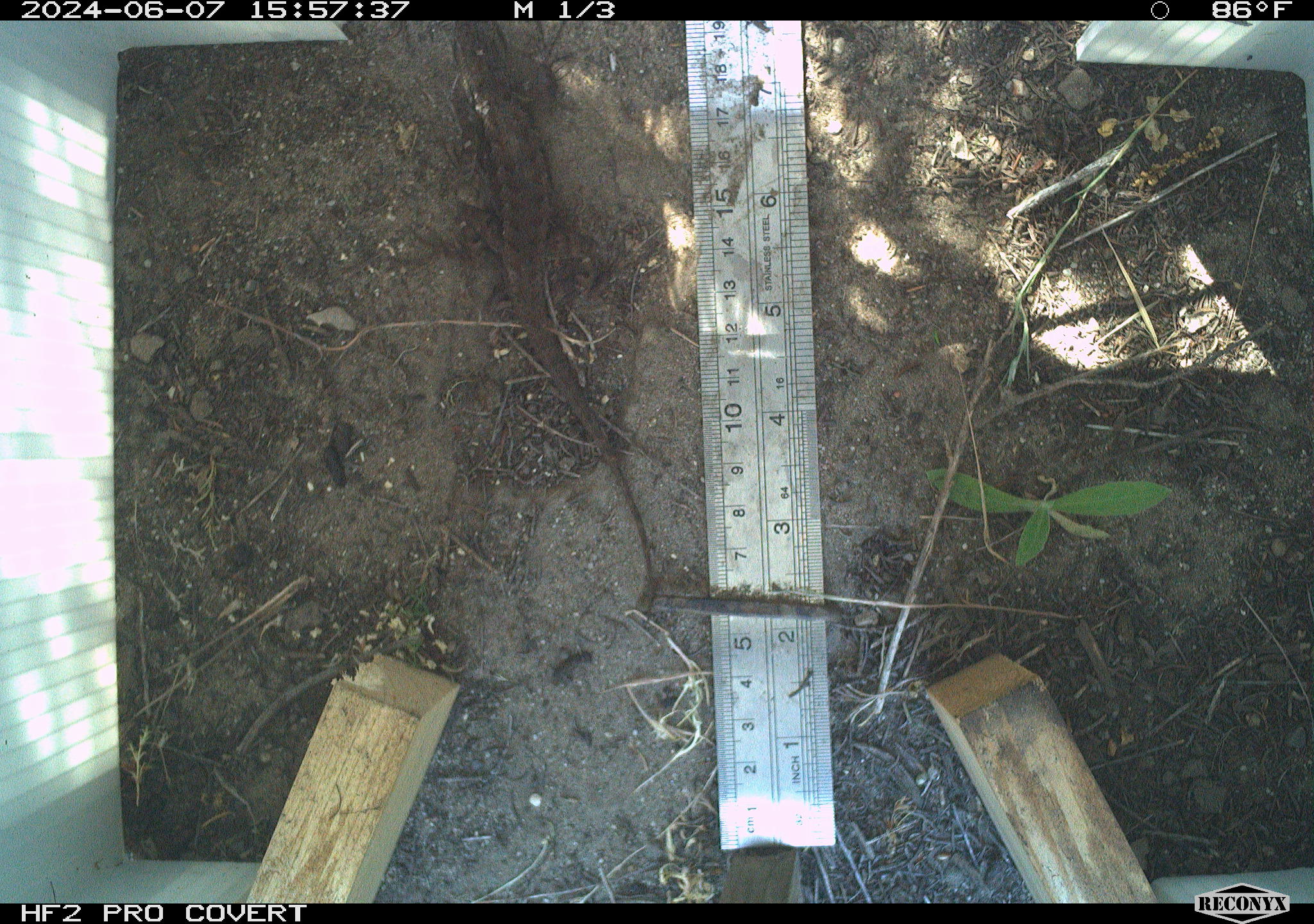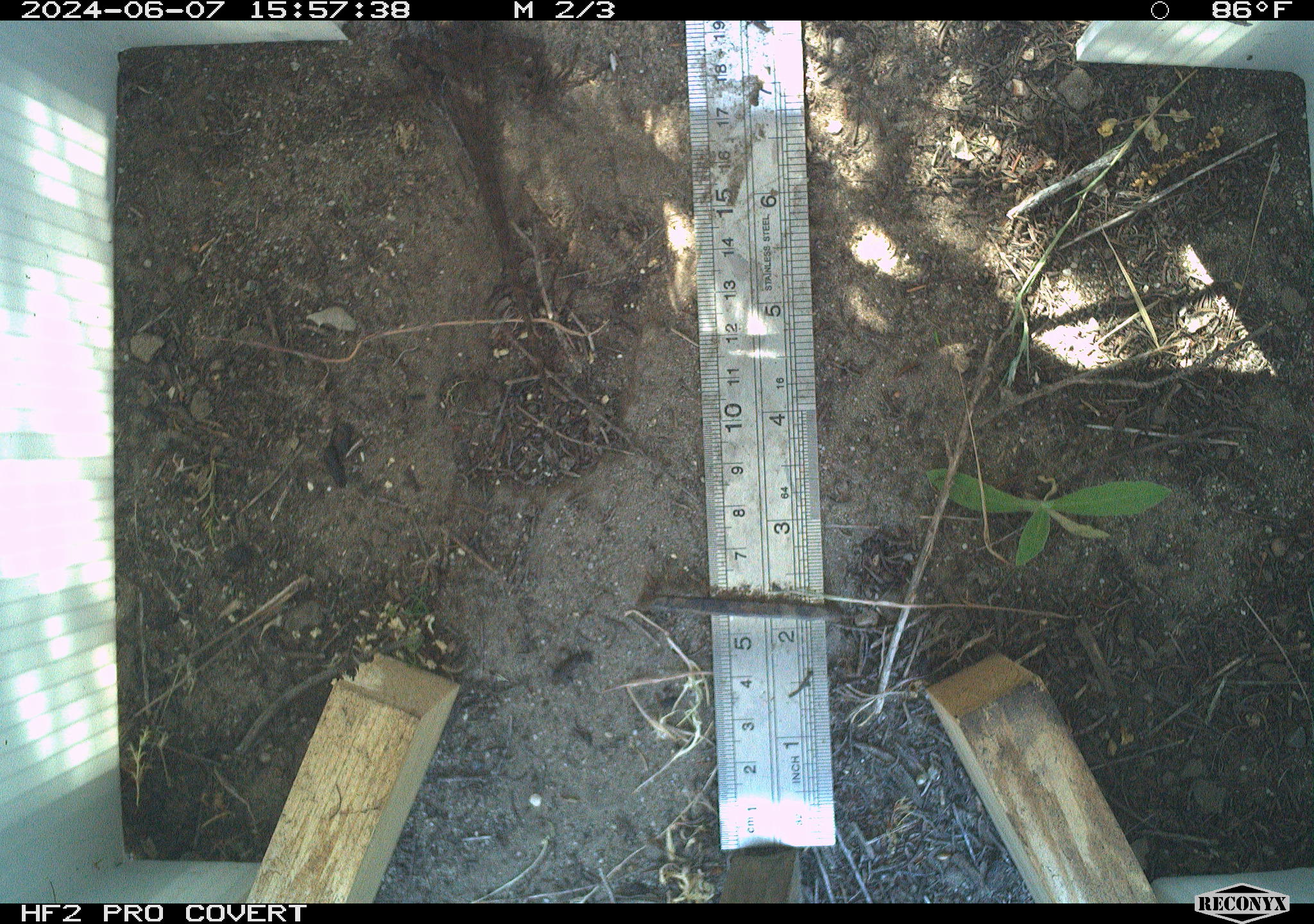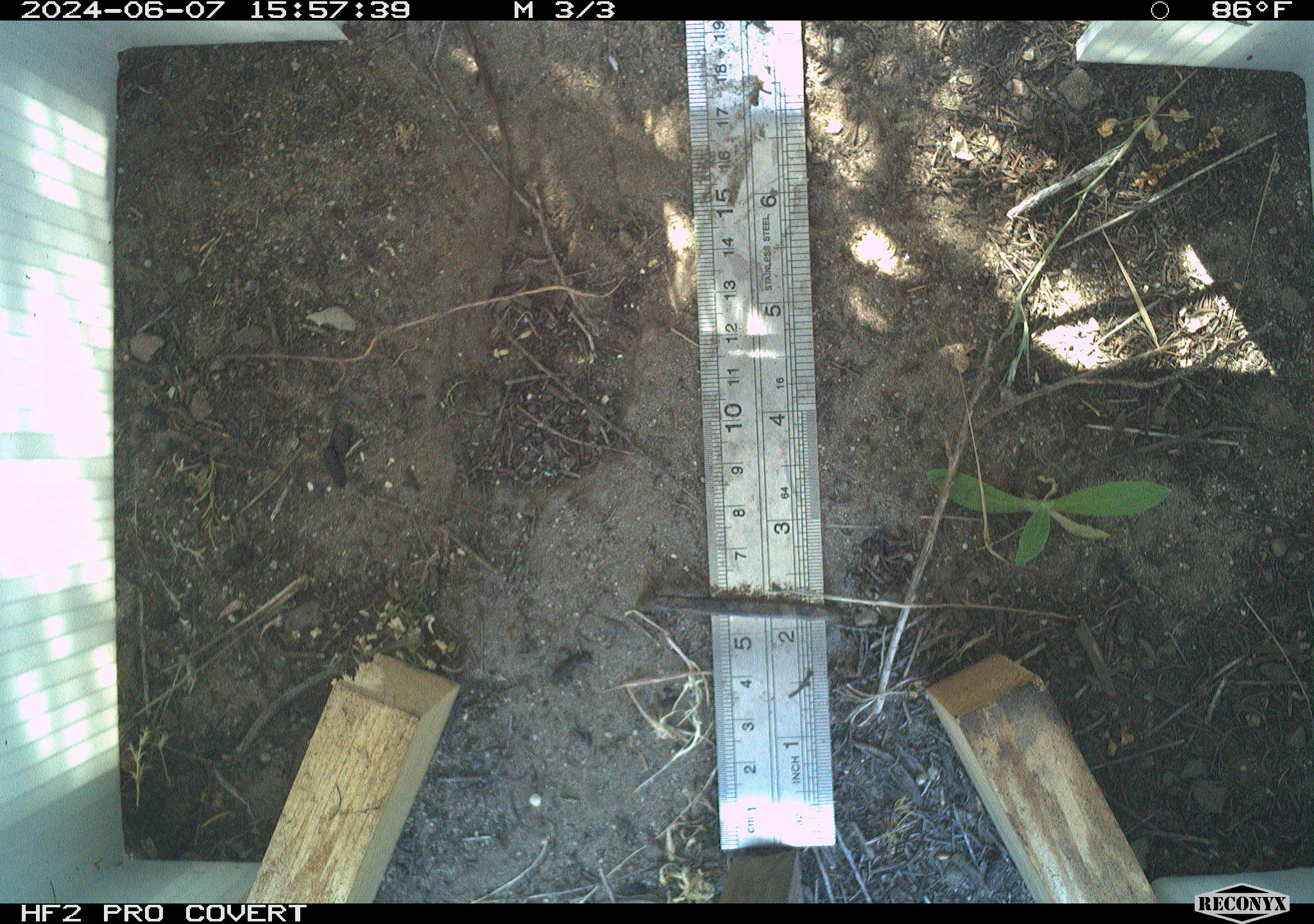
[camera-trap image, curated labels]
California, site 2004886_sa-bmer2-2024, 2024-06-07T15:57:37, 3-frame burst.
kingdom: Animalia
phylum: Chordata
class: Reptilia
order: Squamata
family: Phrynosomatidae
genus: Sceloporus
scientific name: Sceloporus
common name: spiny lizards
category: sceloporus species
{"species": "sceloporus species (spiny lizards) (Sceloporus)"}